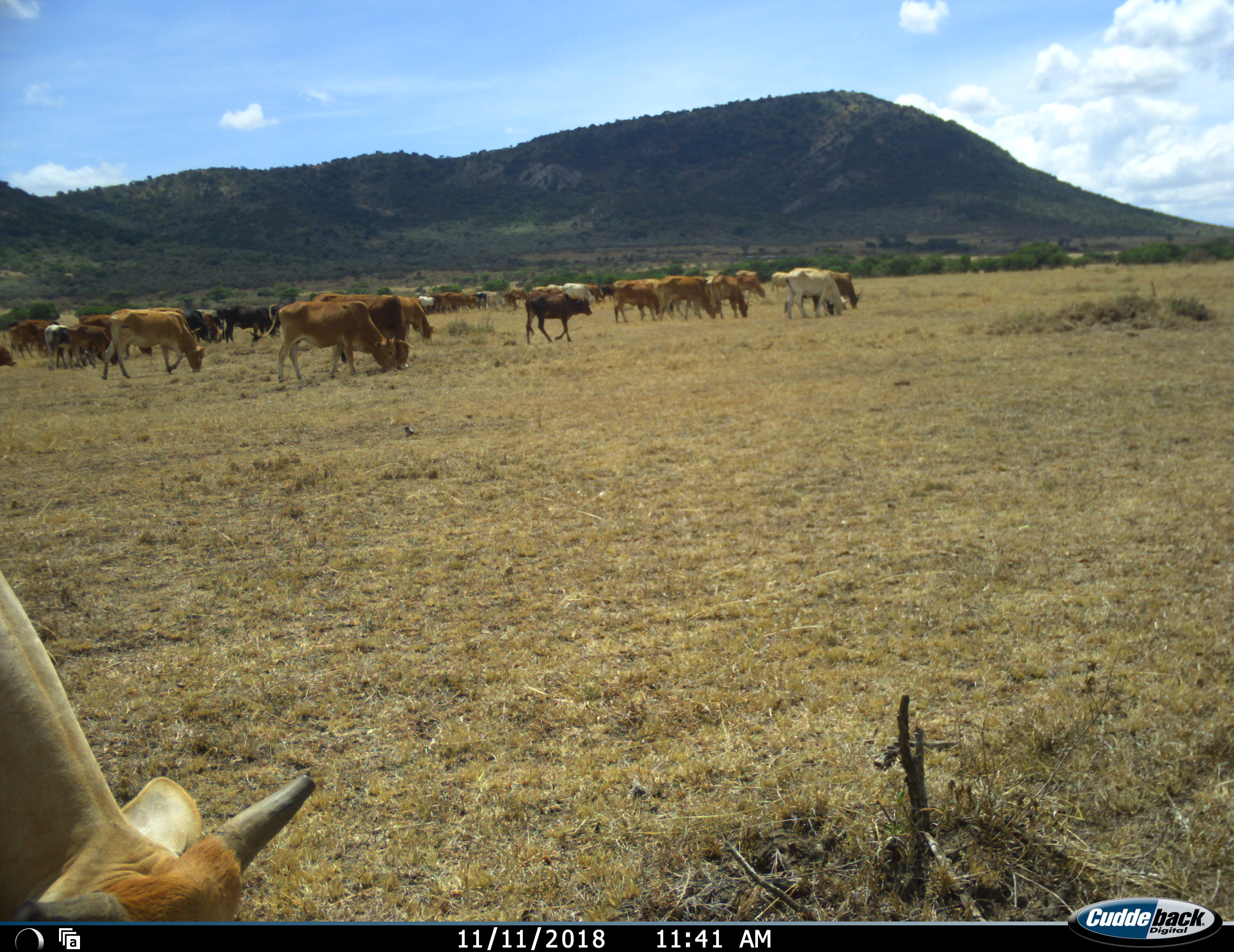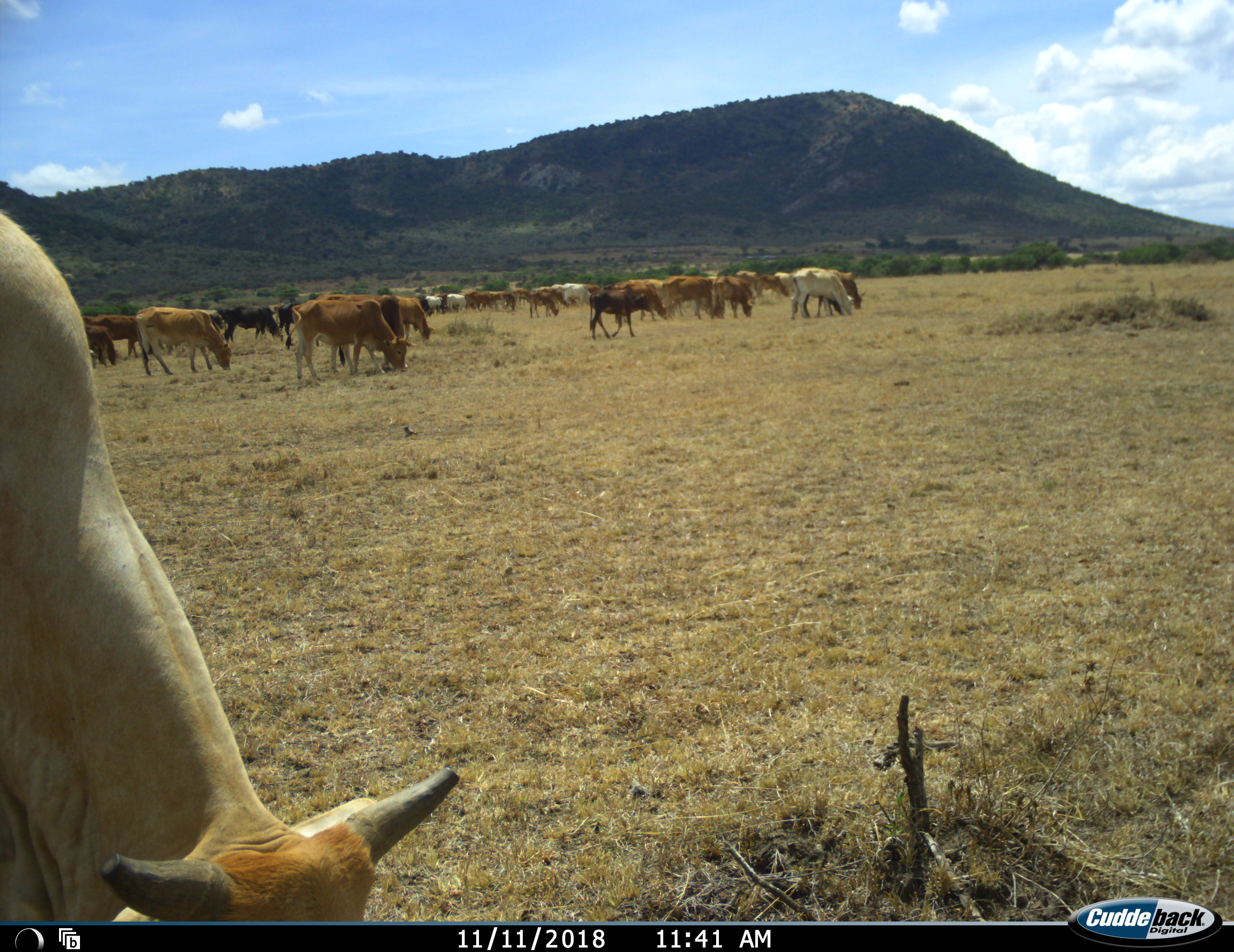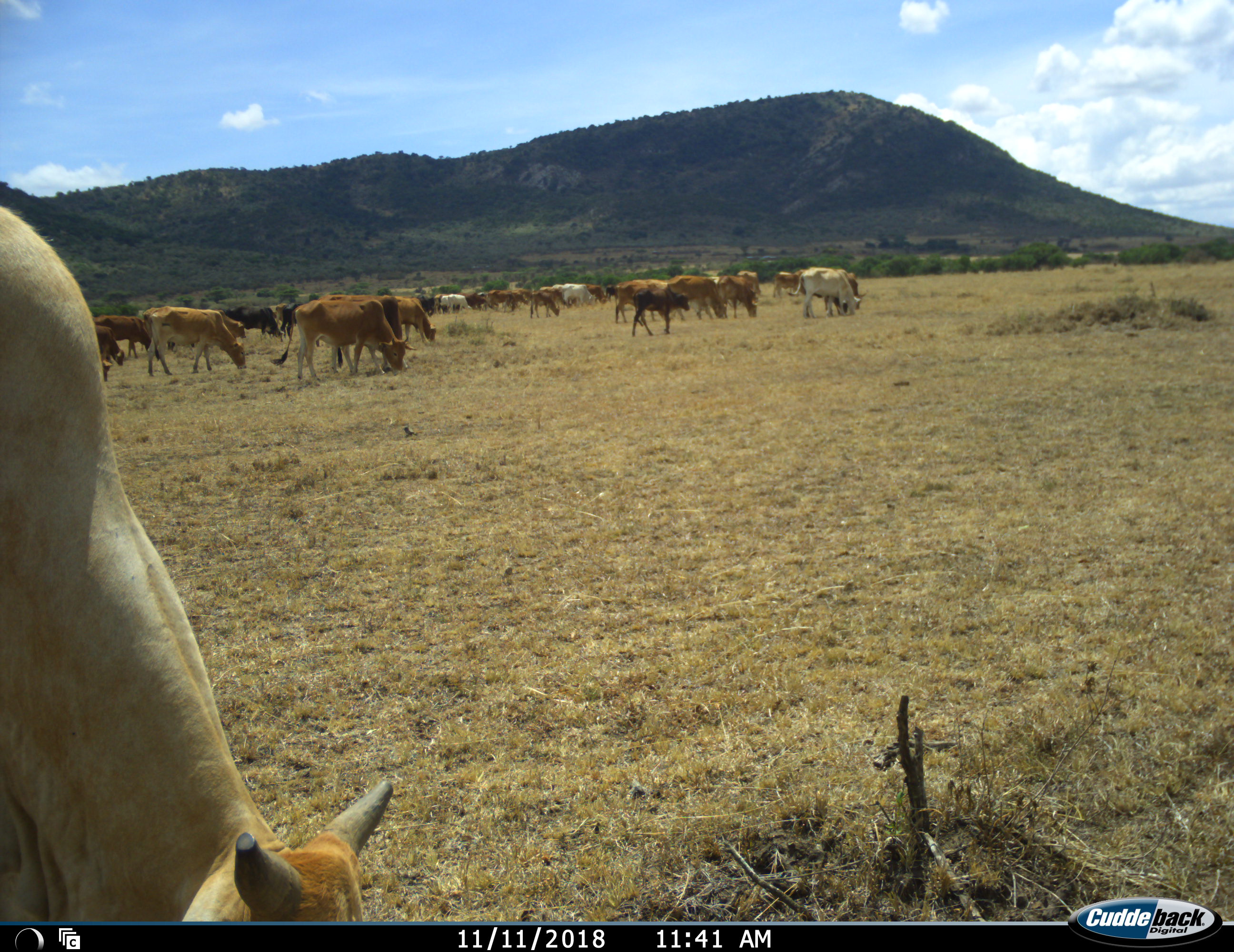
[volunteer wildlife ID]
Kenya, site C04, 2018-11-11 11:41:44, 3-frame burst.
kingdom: Animalia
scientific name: Animalia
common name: animal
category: domesticanimal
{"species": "domesticanimal (animal) (Animalia)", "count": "11-50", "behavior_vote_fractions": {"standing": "22%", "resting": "0%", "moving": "78%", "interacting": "0%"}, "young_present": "33%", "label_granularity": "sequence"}